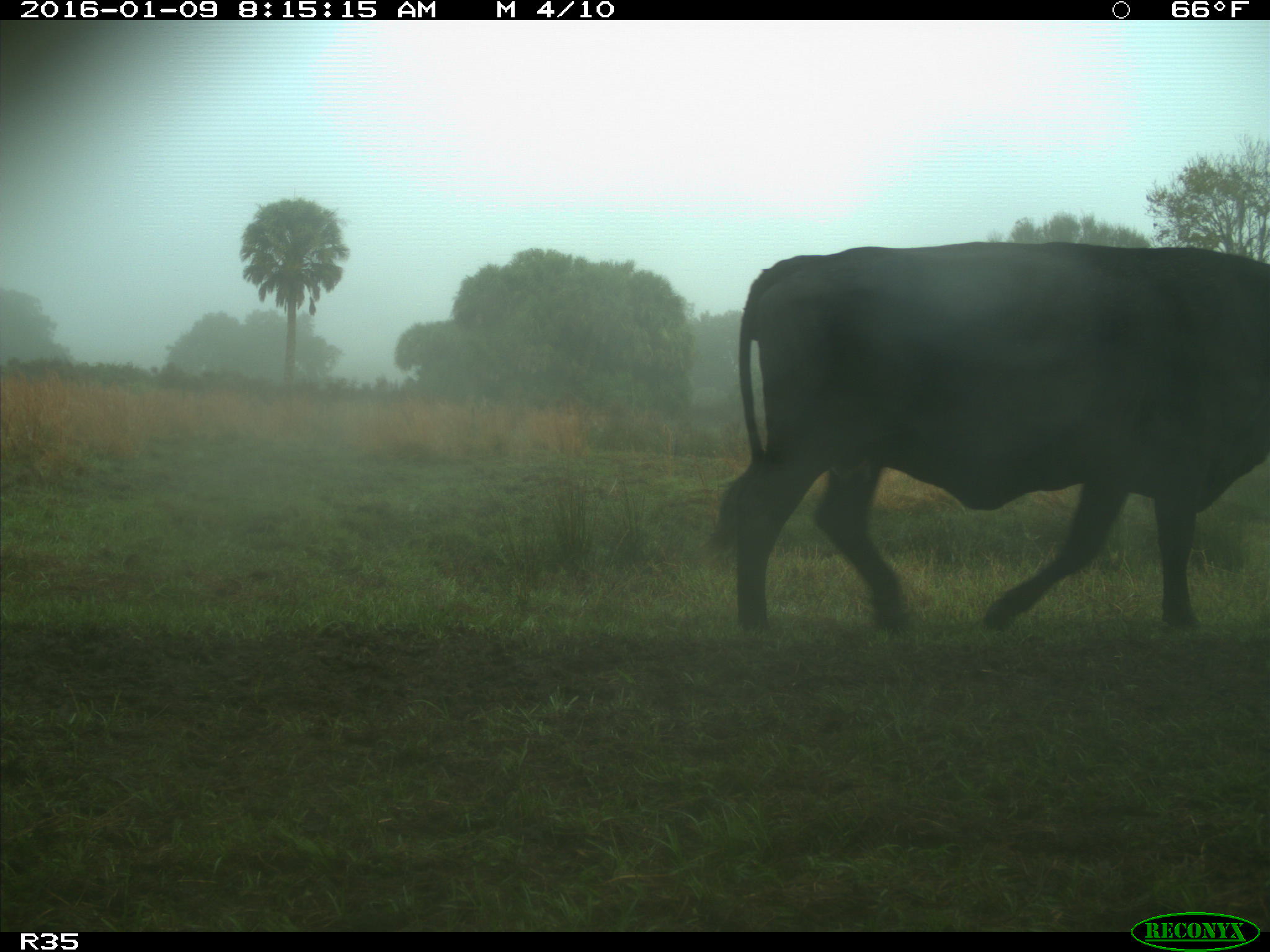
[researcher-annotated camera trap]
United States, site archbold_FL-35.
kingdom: Animalia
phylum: Chordata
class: Mammalia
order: Artiodactyla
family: Bovidae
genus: Bos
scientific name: Bos taurus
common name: domestic cow